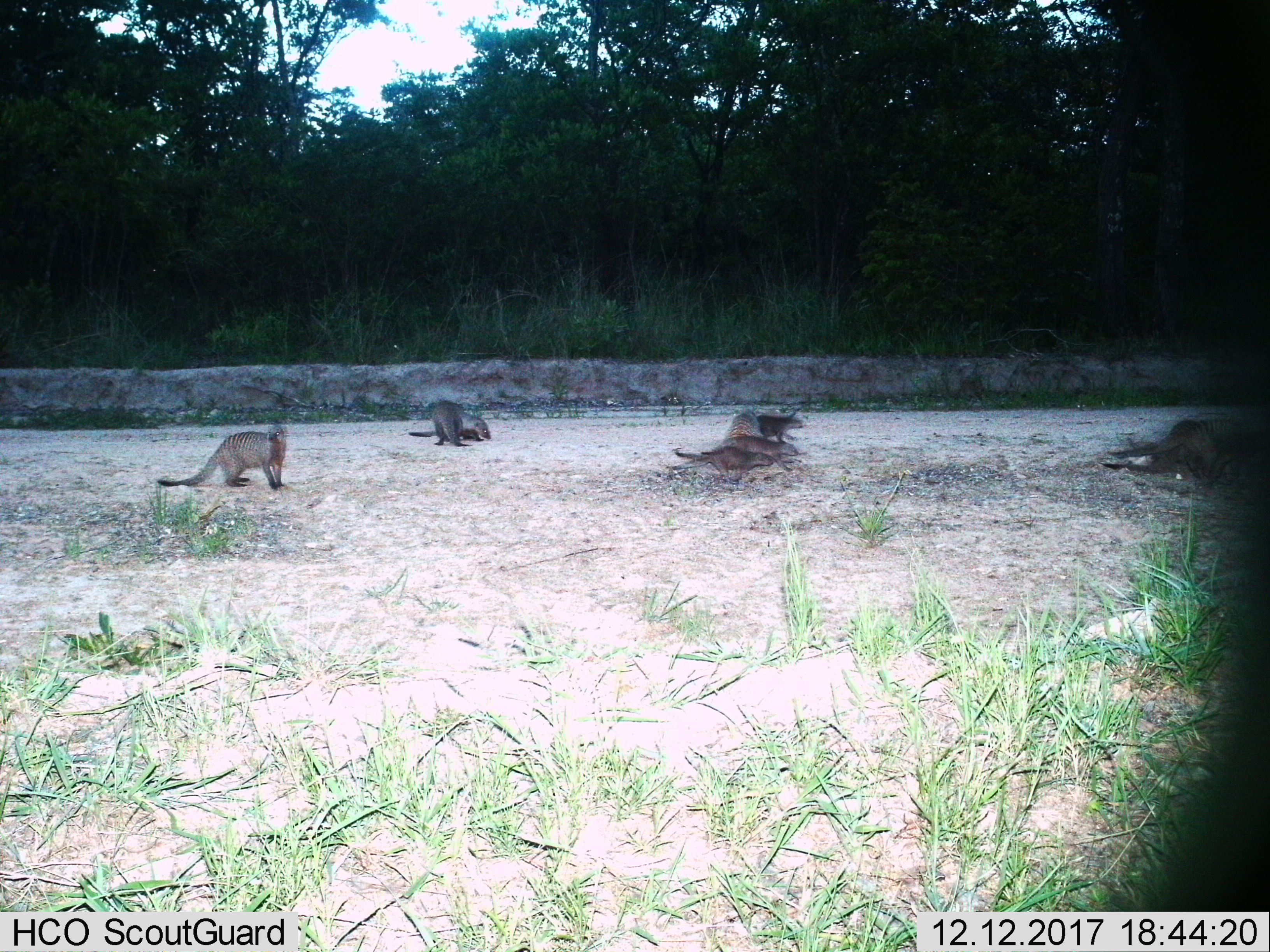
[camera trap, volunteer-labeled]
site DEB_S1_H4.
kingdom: Animalia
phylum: Chordata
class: Mammalia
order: Carnivora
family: Herpestidae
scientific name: Herpestidae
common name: mongoose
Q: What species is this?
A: Mongoose (Herpestidae).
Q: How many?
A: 7.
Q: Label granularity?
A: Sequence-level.